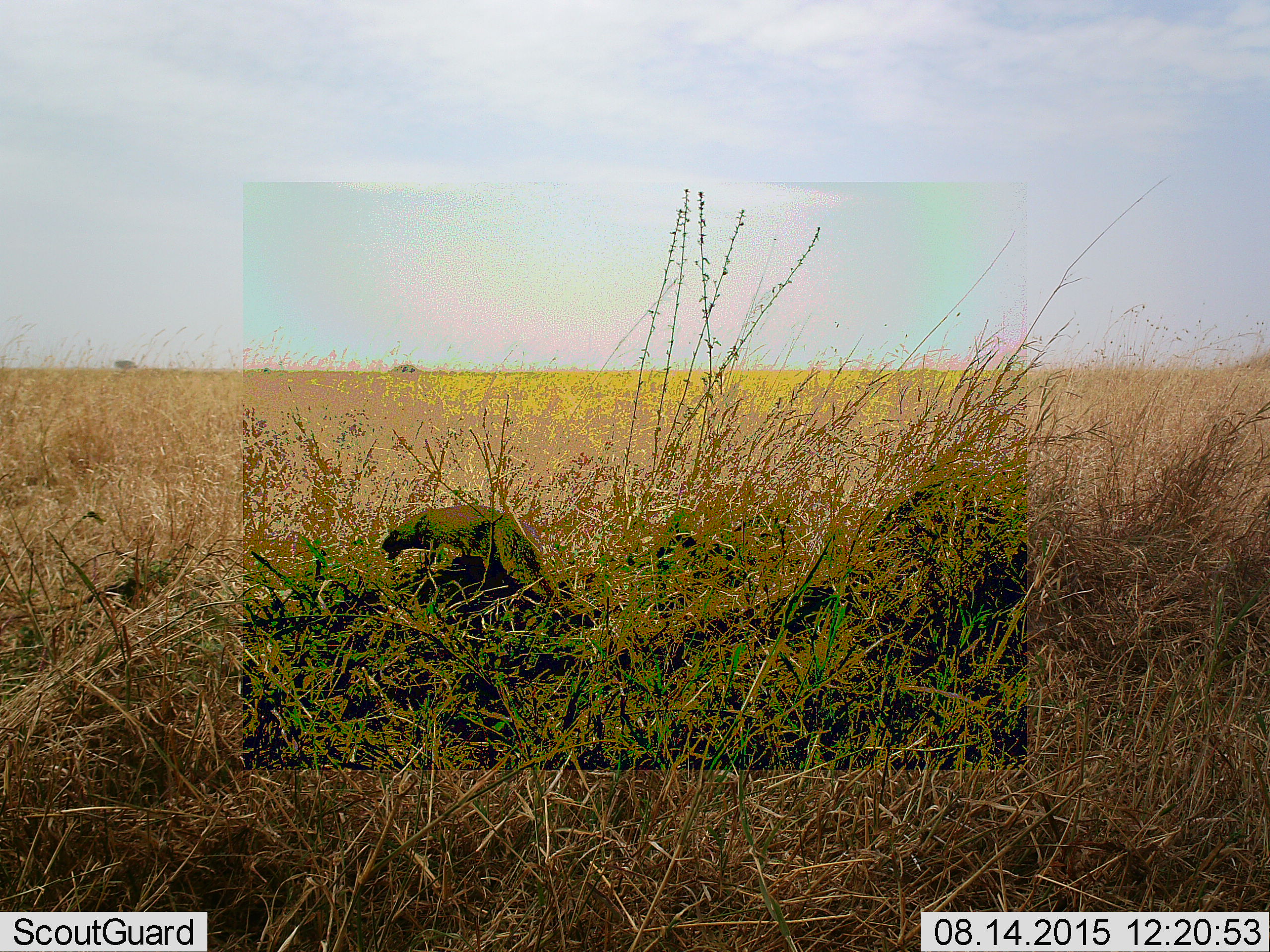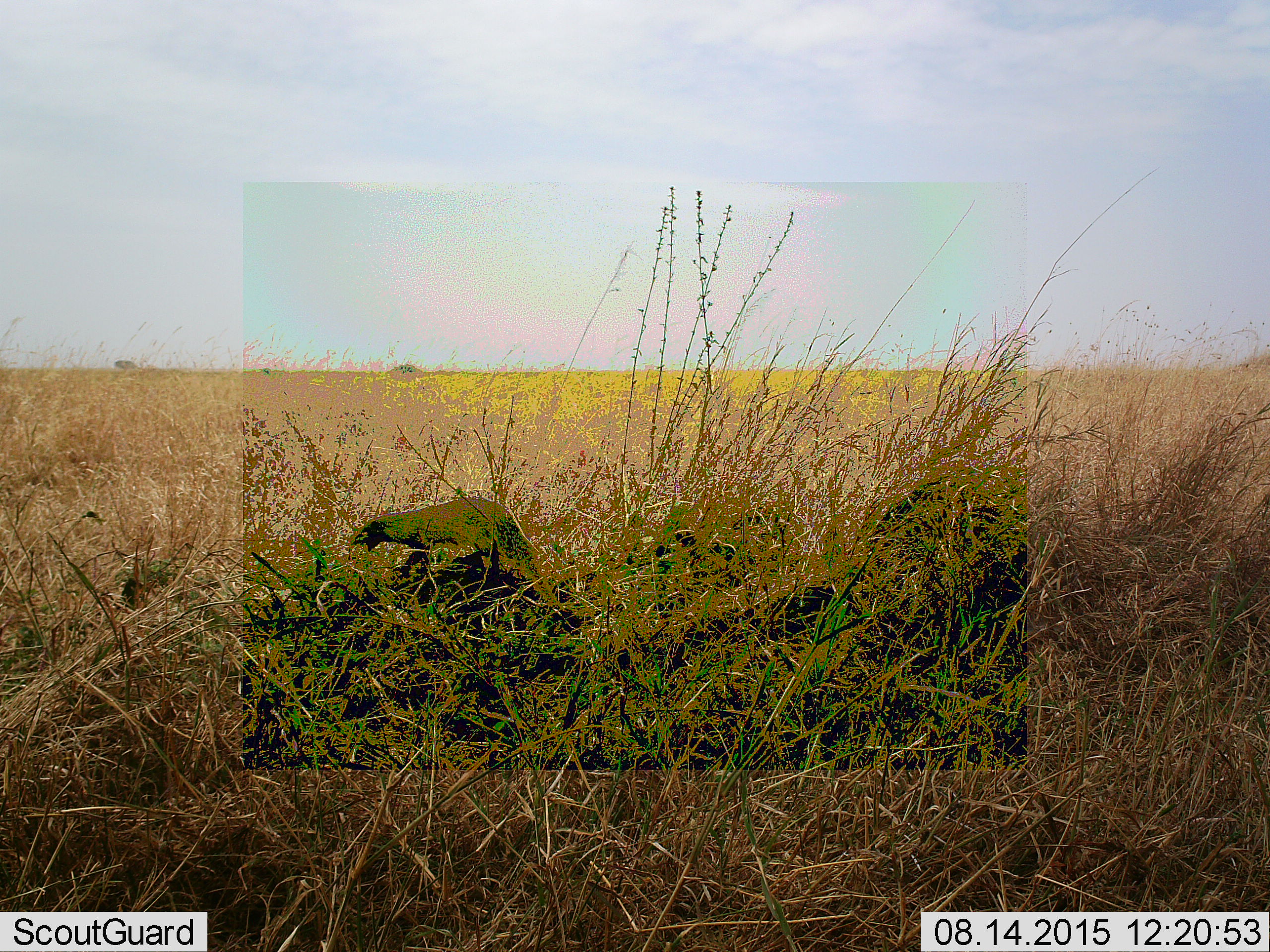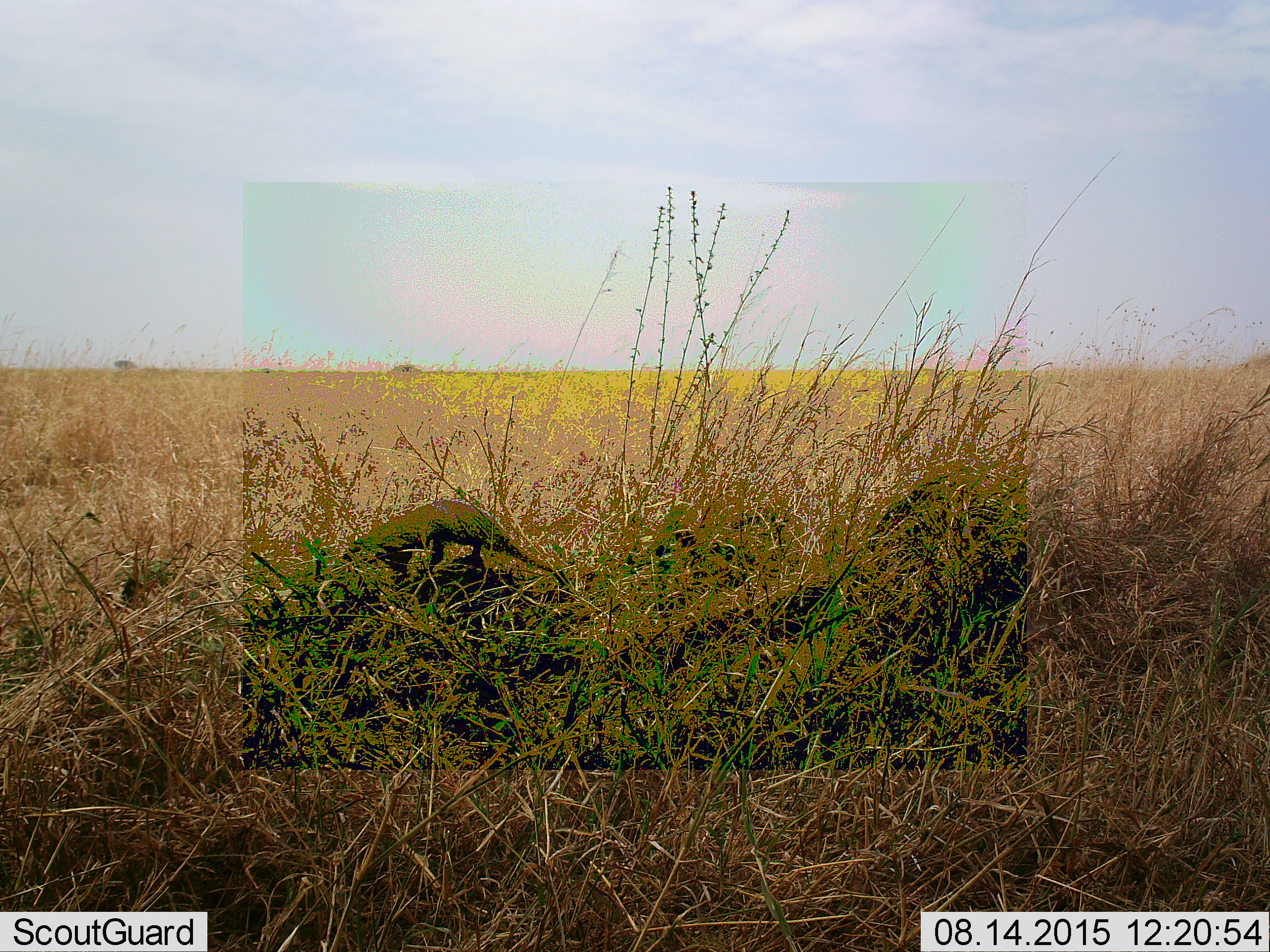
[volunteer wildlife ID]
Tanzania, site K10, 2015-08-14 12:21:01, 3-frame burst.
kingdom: Animalia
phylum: Chordata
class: Mammalia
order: Carnivora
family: Herpestidae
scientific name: Herpestidae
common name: mongoose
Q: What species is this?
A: Mongoose (Herpestidae).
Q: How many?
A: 1.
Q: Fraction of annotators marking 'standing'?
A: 25%.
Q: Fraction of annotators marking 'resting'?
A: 0%.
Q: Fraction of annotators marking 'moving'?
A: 75%.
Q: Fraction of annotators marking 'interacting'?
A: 0%.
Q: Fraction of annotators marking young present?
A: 0%.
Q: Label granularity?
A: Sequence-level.